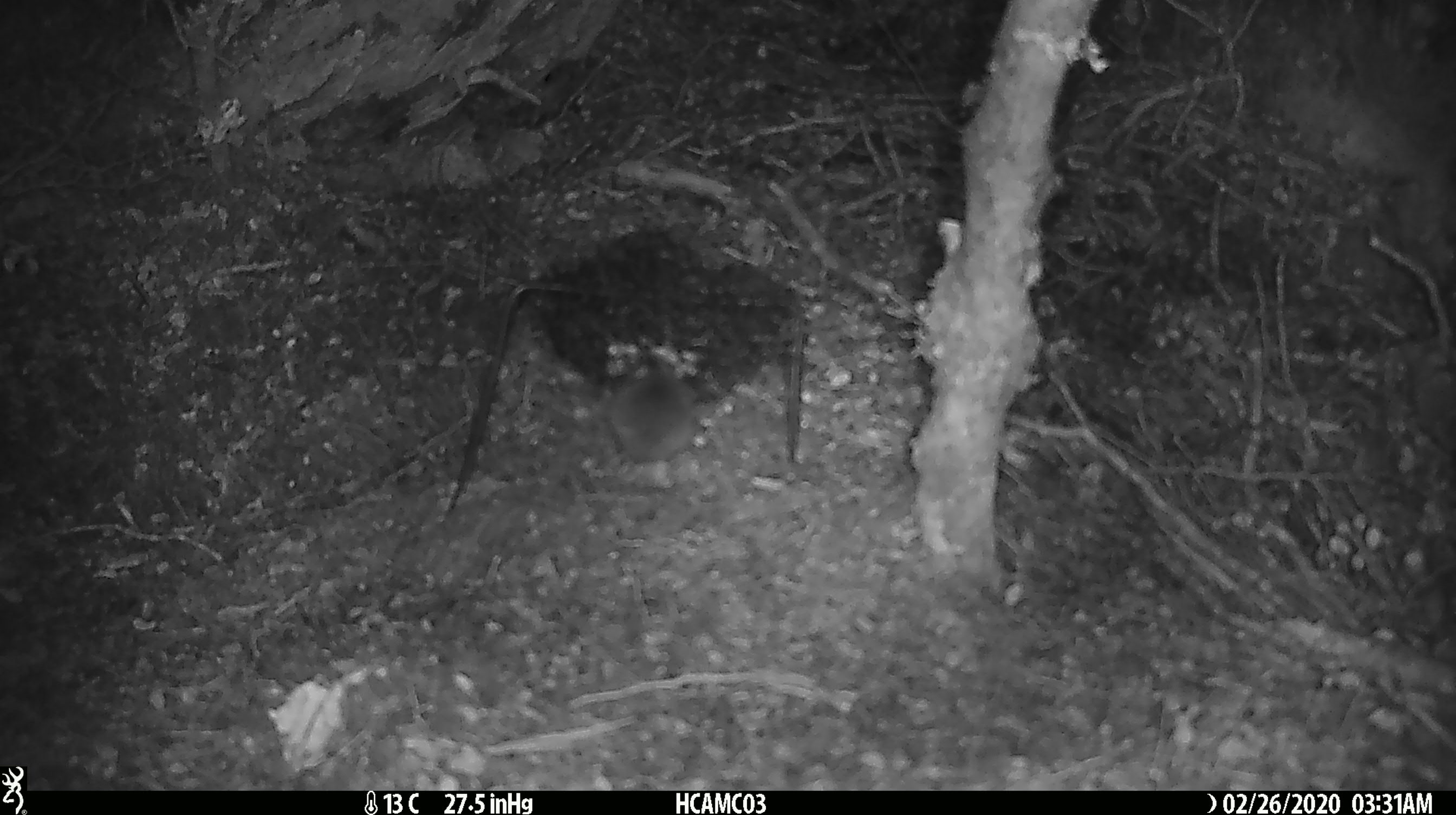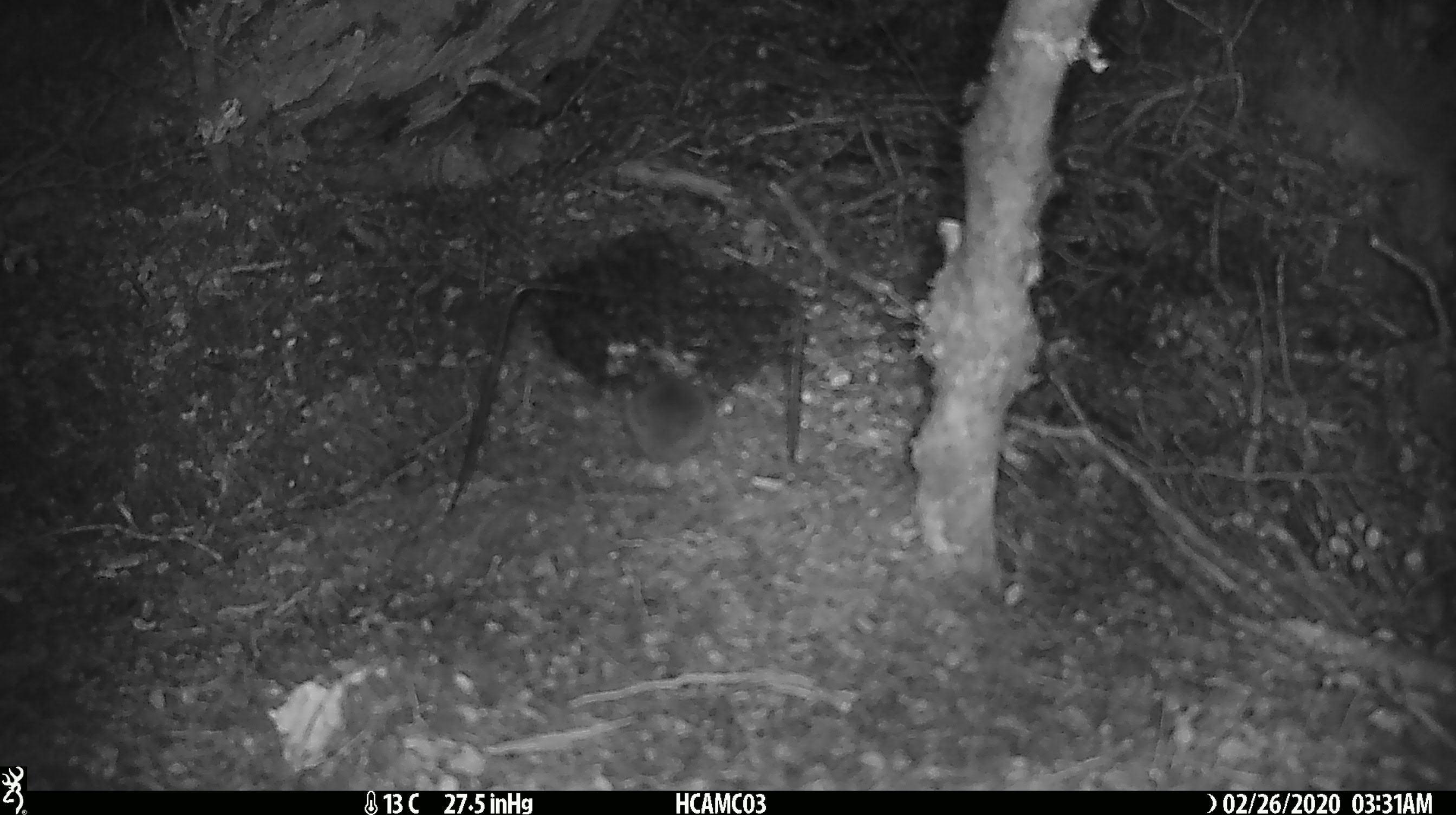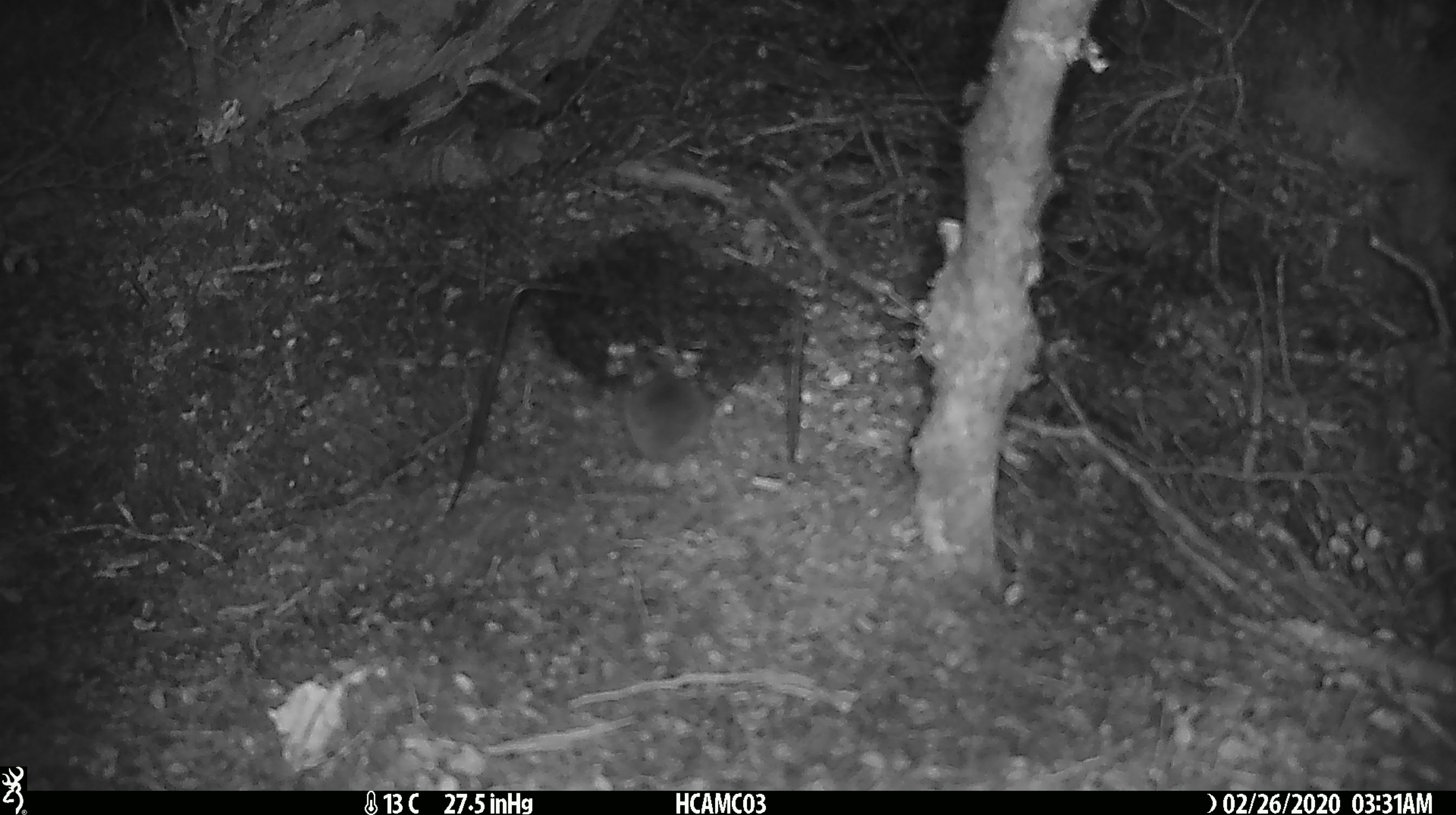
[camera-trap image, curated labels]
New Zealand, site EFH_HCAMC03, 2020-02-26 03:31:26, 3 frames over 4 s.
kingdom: Animalia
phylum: Chordata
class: Mammalia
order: Rodentia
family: Muridae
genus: Mus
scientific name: Mus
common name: mouse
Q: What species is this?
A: Mouse (Mus).